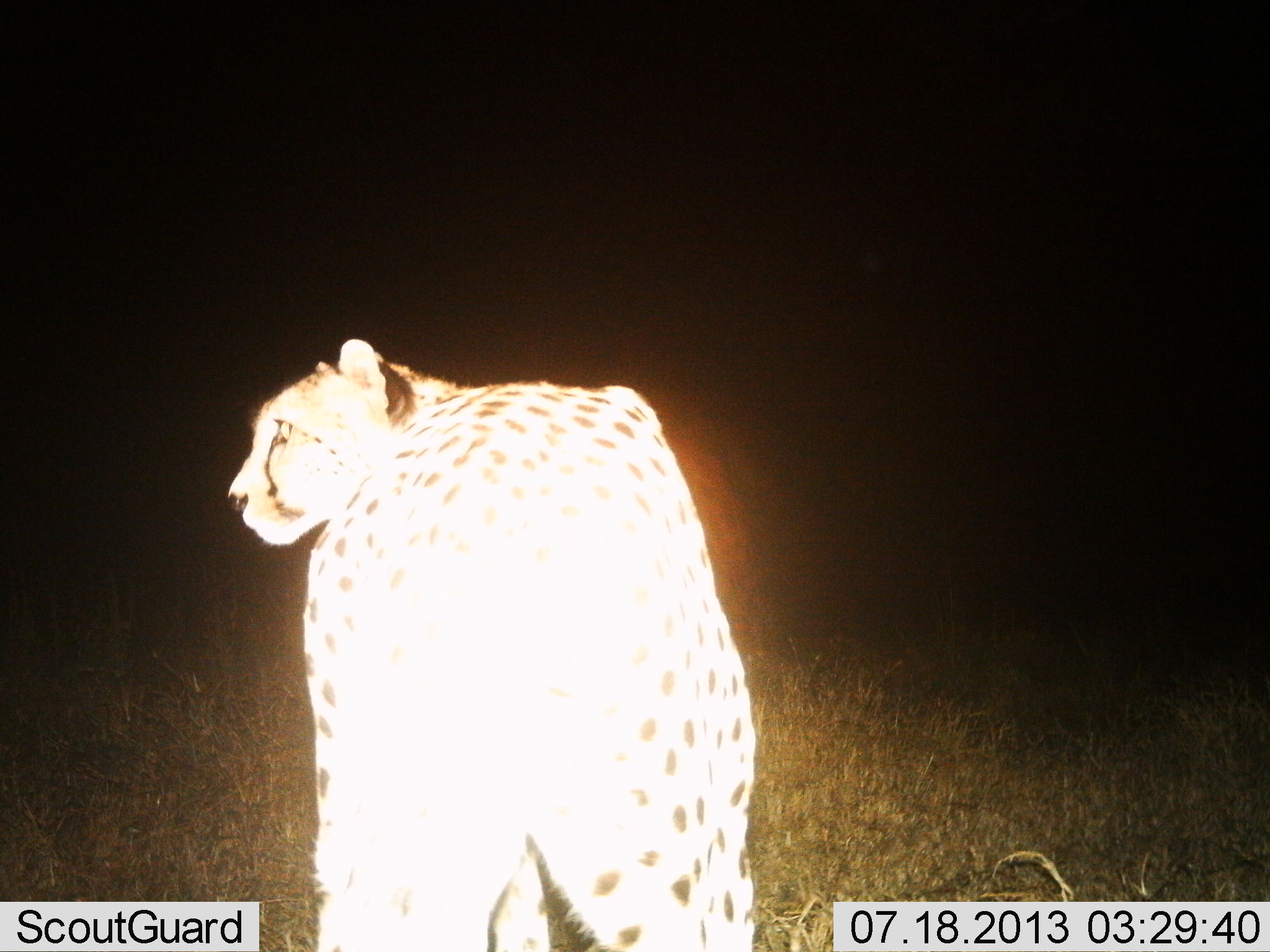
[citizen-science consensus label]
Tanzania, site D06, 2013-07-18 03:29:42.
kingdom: Animalia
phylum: Chordata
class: Mammalia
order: Carnivora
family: Felidae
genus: Acinonyx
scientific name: Acinonyx jubatus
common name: cheetah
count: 1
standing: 88%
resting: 6%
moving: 6%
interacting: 0%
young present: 0%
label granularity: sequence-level